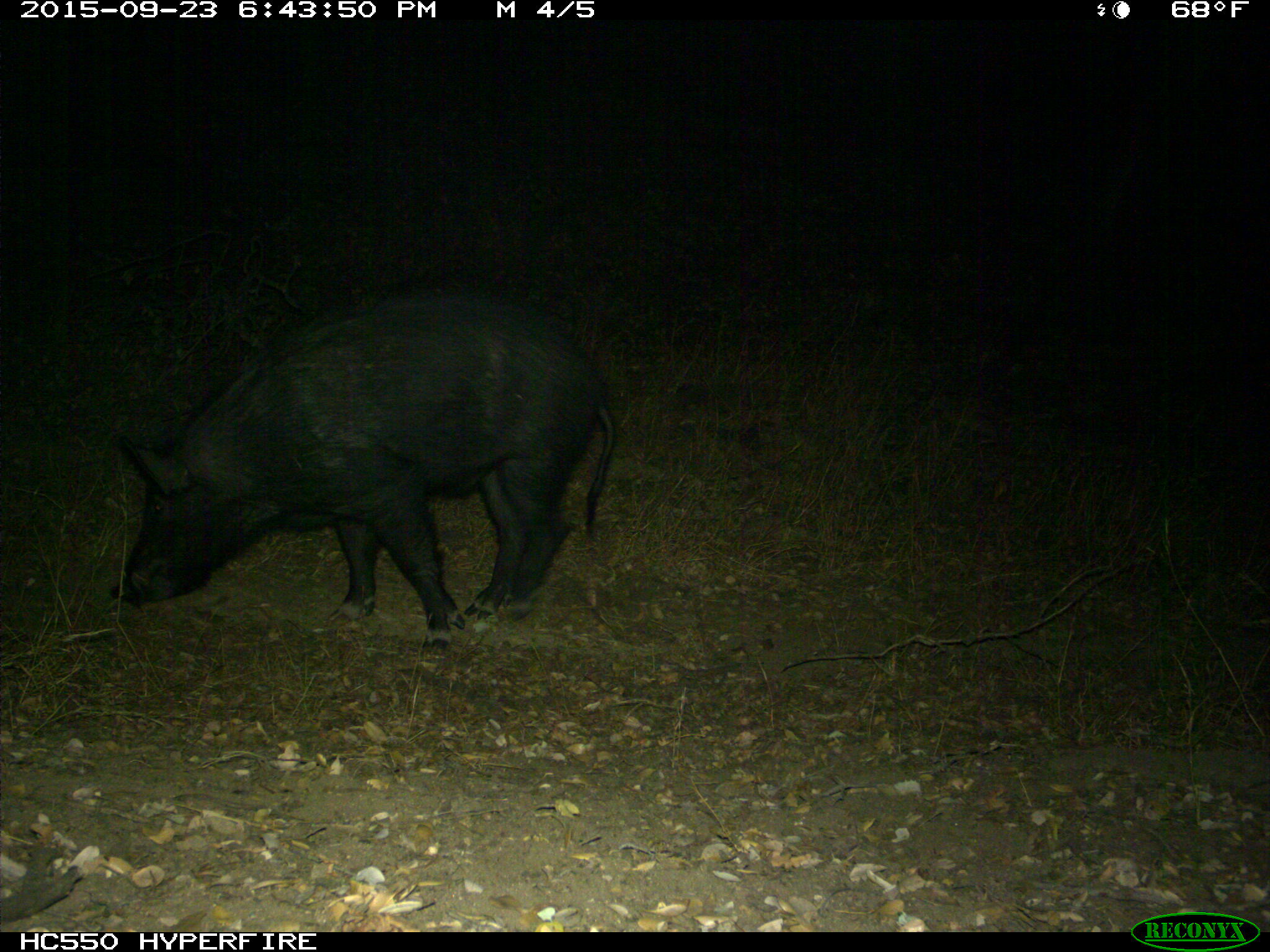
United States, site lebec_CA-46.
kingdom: Animalia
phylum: Chordata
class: Mammalia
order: Artiodactyla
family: Suidae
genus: Sus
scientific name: Sus scrofa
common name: wild boar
Sus scrofa (wild boar).